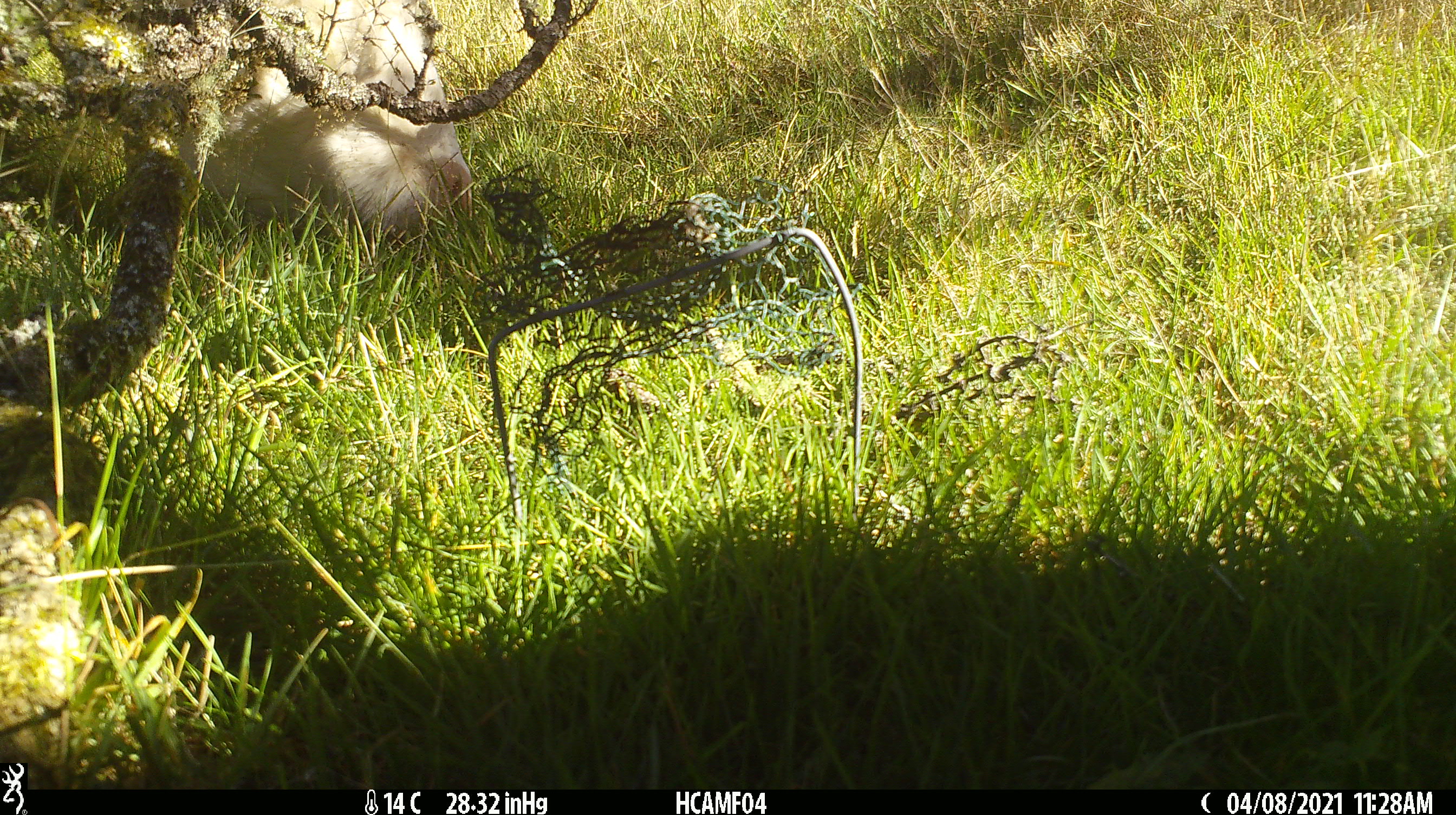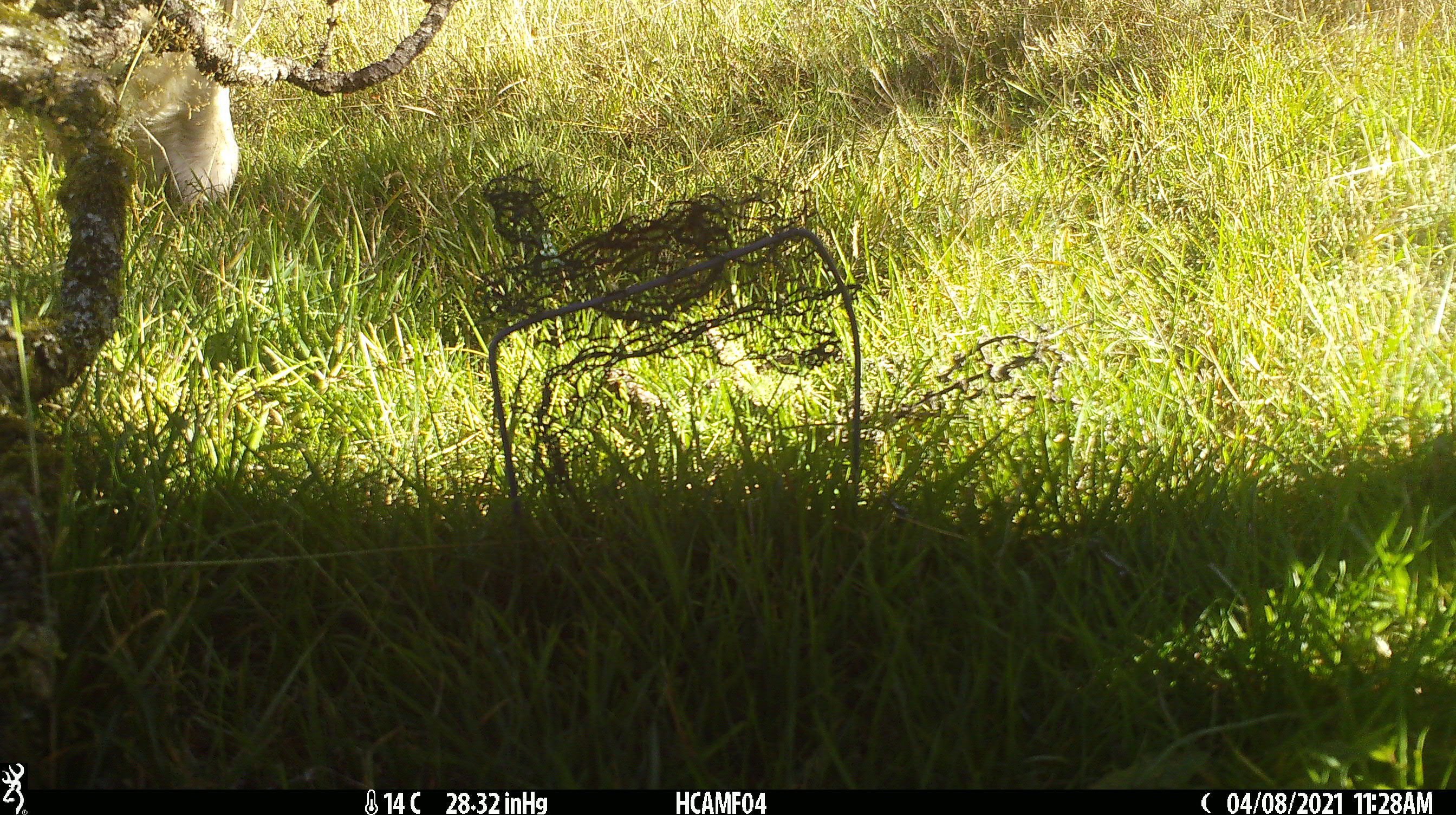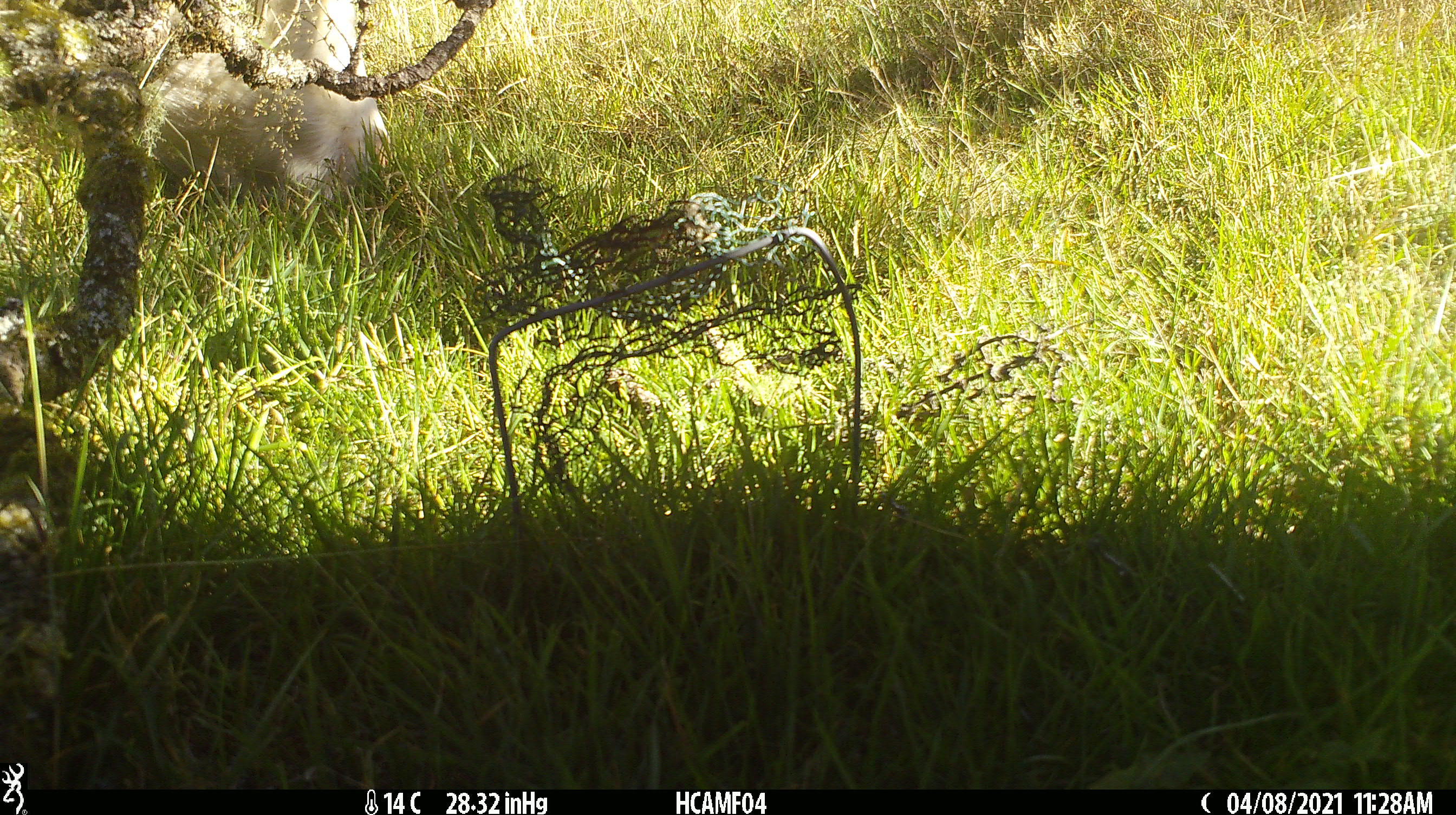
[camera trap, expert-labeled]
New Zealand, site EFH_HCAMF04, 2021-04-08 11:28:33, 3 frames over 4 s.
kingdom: Animalia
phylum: Chordata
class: Mammalia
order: Artiodactyla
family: Bovidae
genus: Bos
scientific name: Bos taurus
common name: domestic cow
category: cow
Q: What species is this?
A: Cow (domestic cow) (Bos taurus).